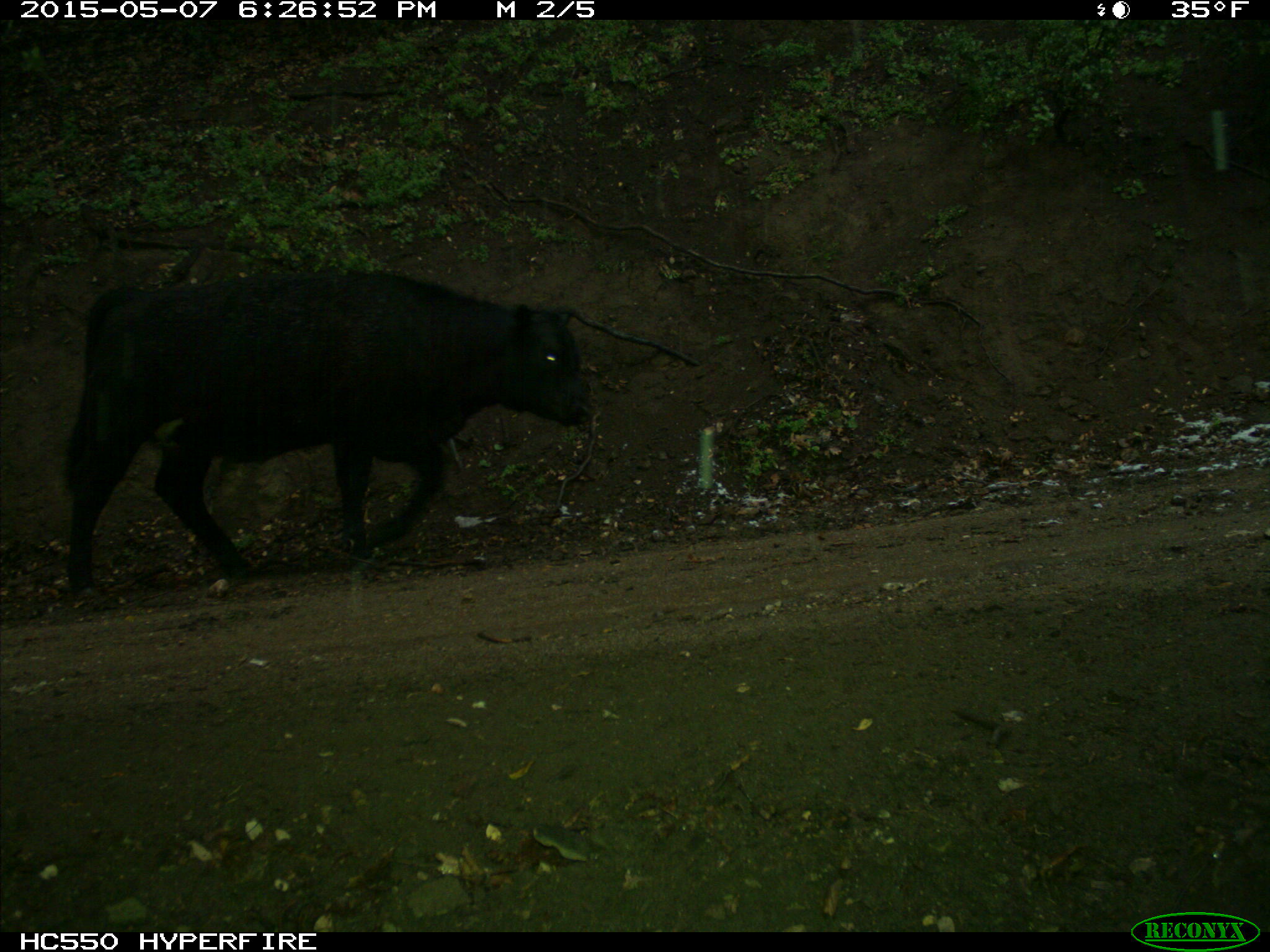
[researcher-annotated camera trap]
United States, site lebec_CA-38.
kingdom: Animalia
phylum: Chordata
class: Mammalia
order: Artiodactyla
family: Bovidae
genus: Bos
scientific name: Bos taurus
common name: domestic cow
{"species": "Bos taurus (domestic cow)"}